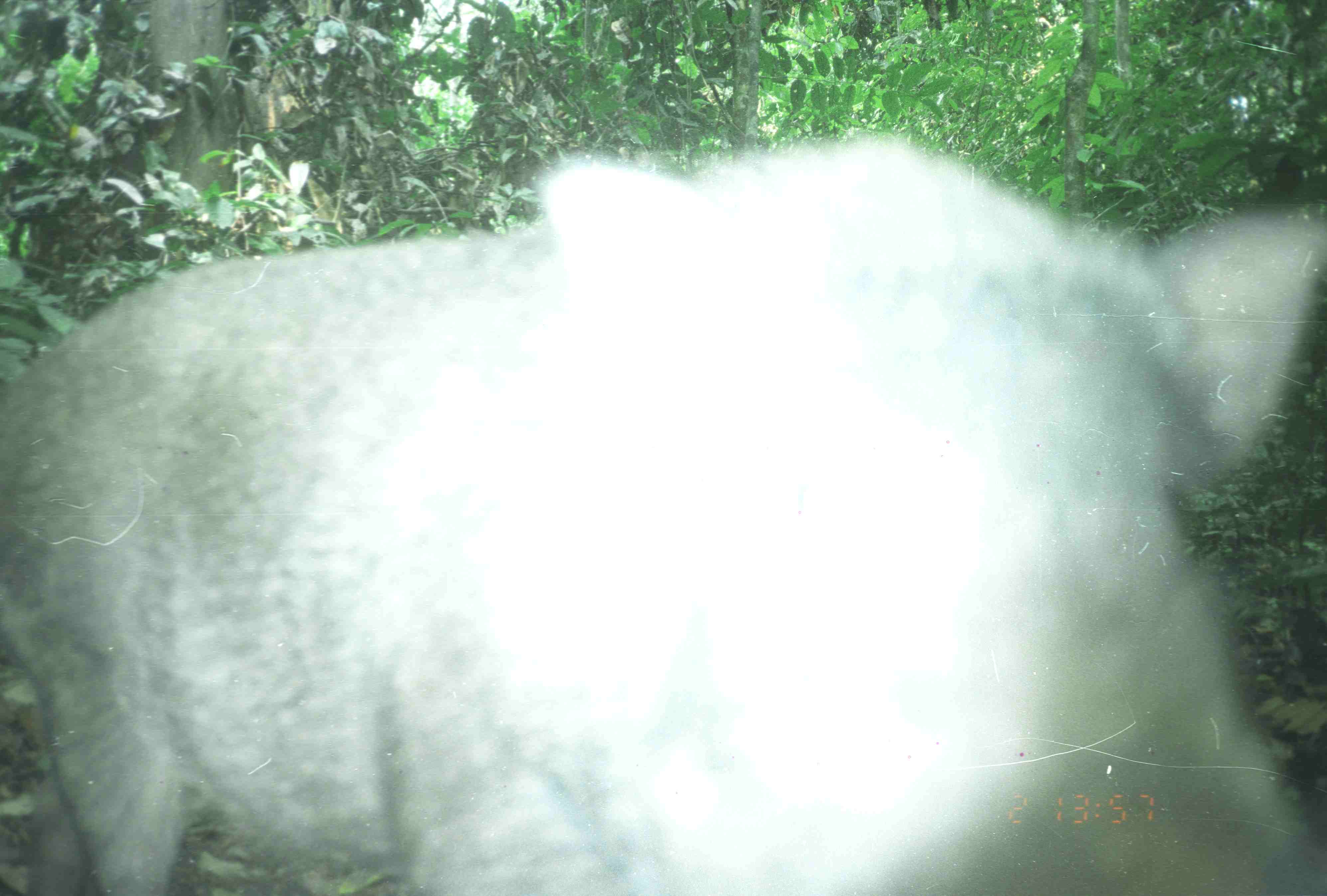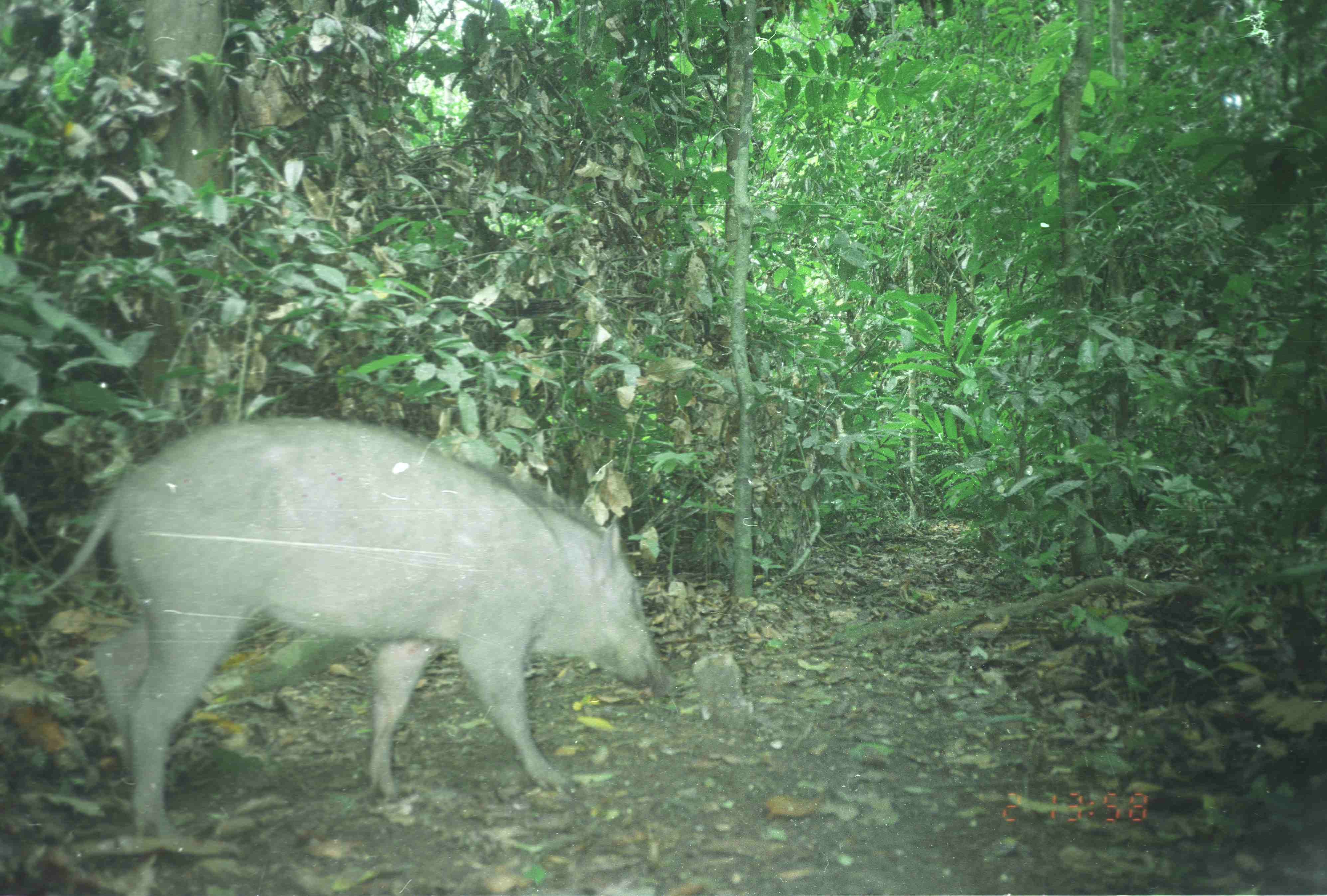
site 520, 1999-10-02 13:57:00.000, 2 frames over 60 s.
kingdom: Animalia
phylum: Chordata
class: Mammalia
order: Artiodactyla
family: Suidae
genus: Sus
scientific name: Sus scrofa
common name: wild boar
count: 1